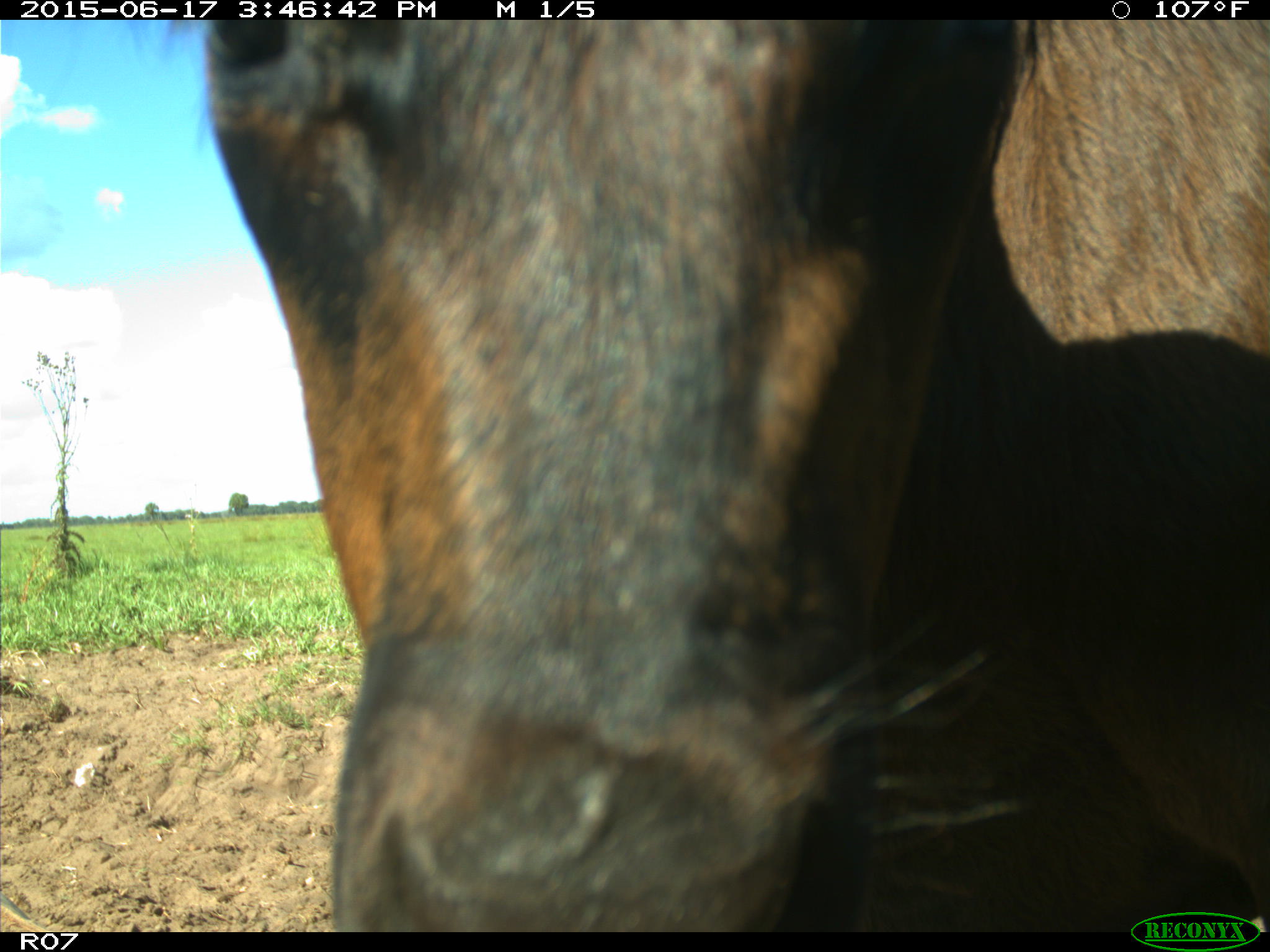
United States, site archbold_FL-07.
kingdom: Animalia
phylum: Chordata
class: Mammalia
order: Artiodactyla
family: Bovidae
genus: Bos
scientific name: Bos taurus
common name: domestic cow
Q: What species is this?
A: Bos taurus (domestic cow).